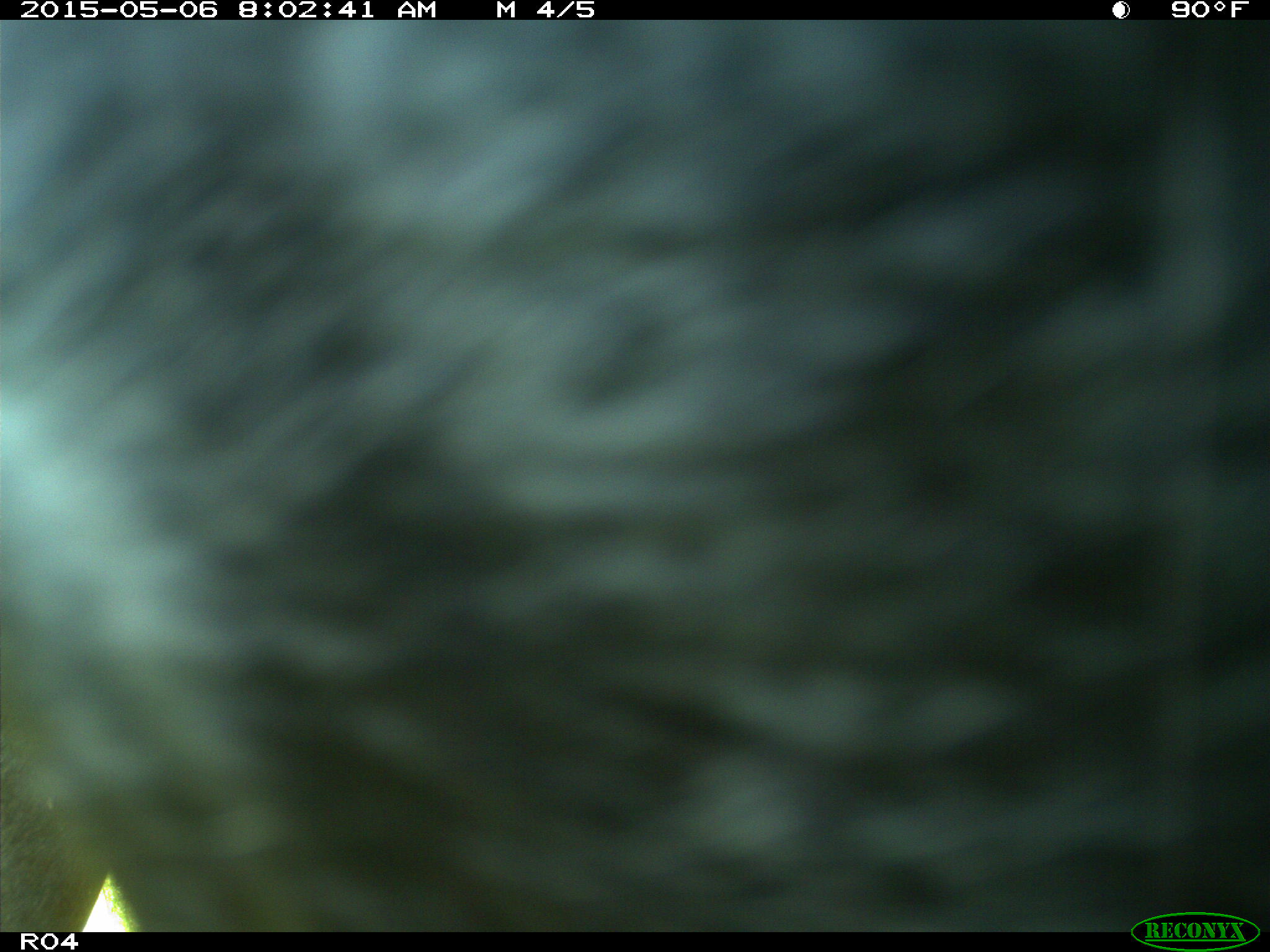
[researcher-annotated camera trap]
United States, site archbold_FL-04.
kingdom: Animalia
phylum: Chordata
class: Mammalia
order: Artiodactyla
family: Bovidae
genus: Bos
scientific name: Bos taurus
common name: domestic cow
Bos taurus (domestic cow).